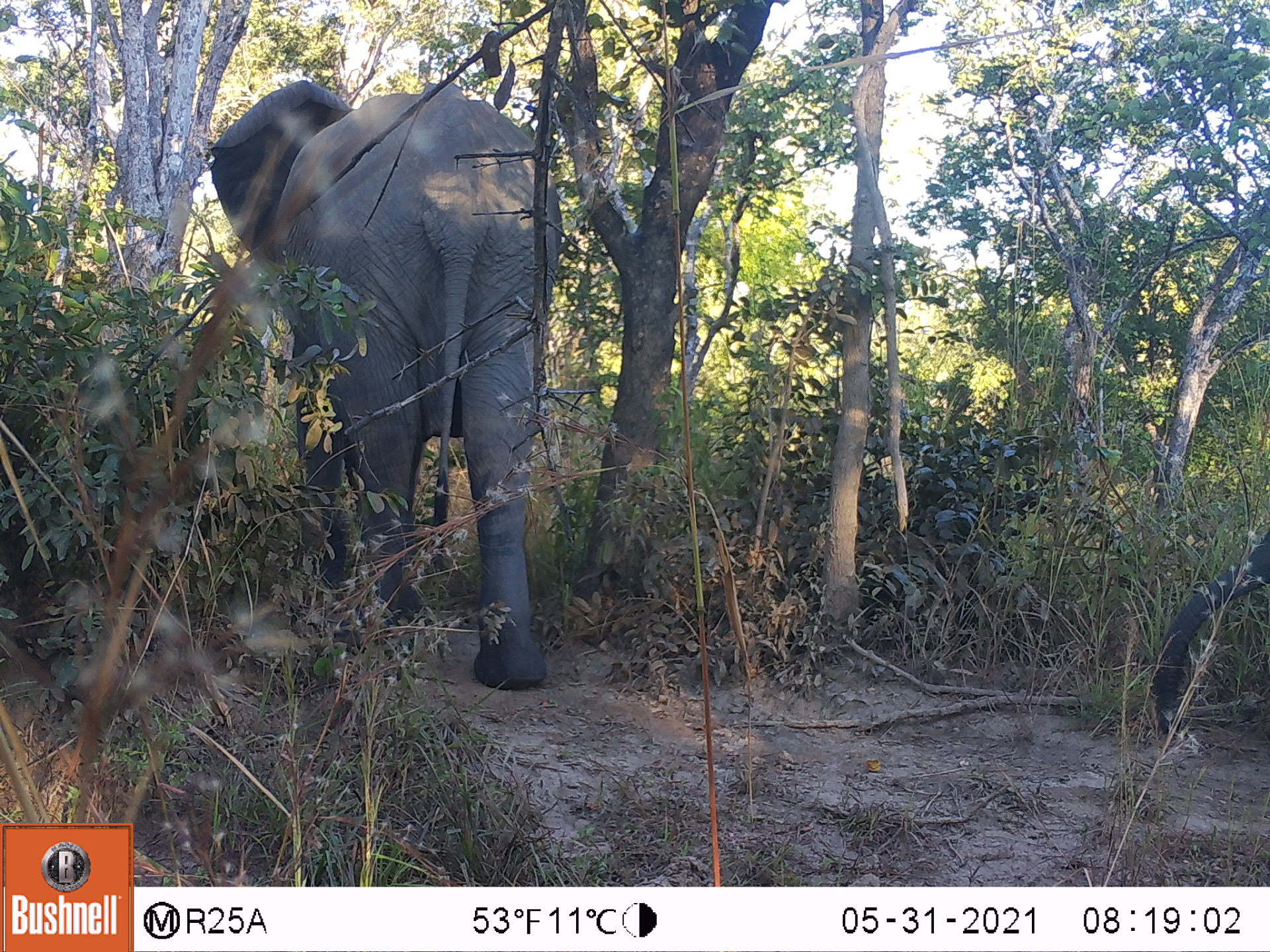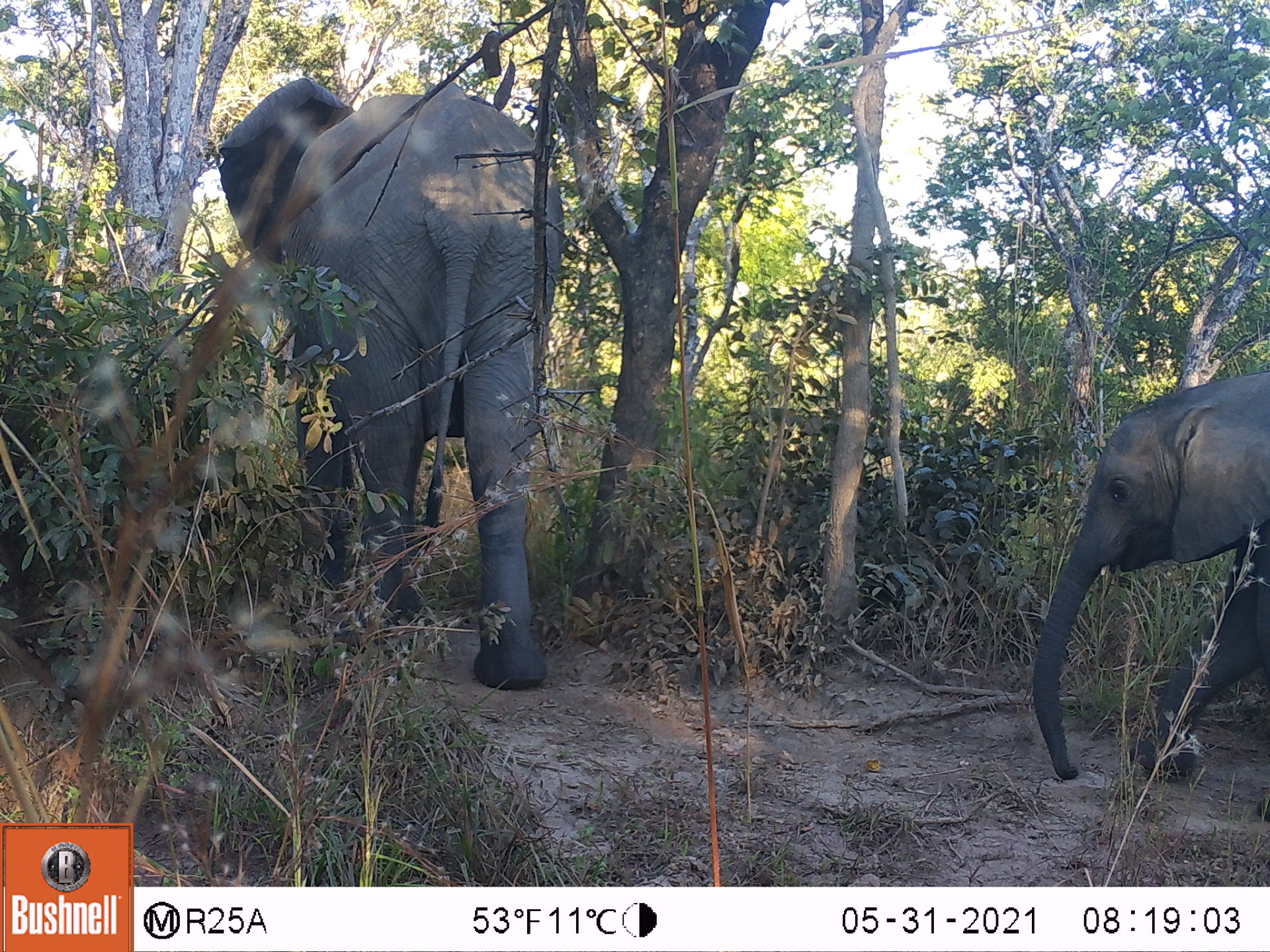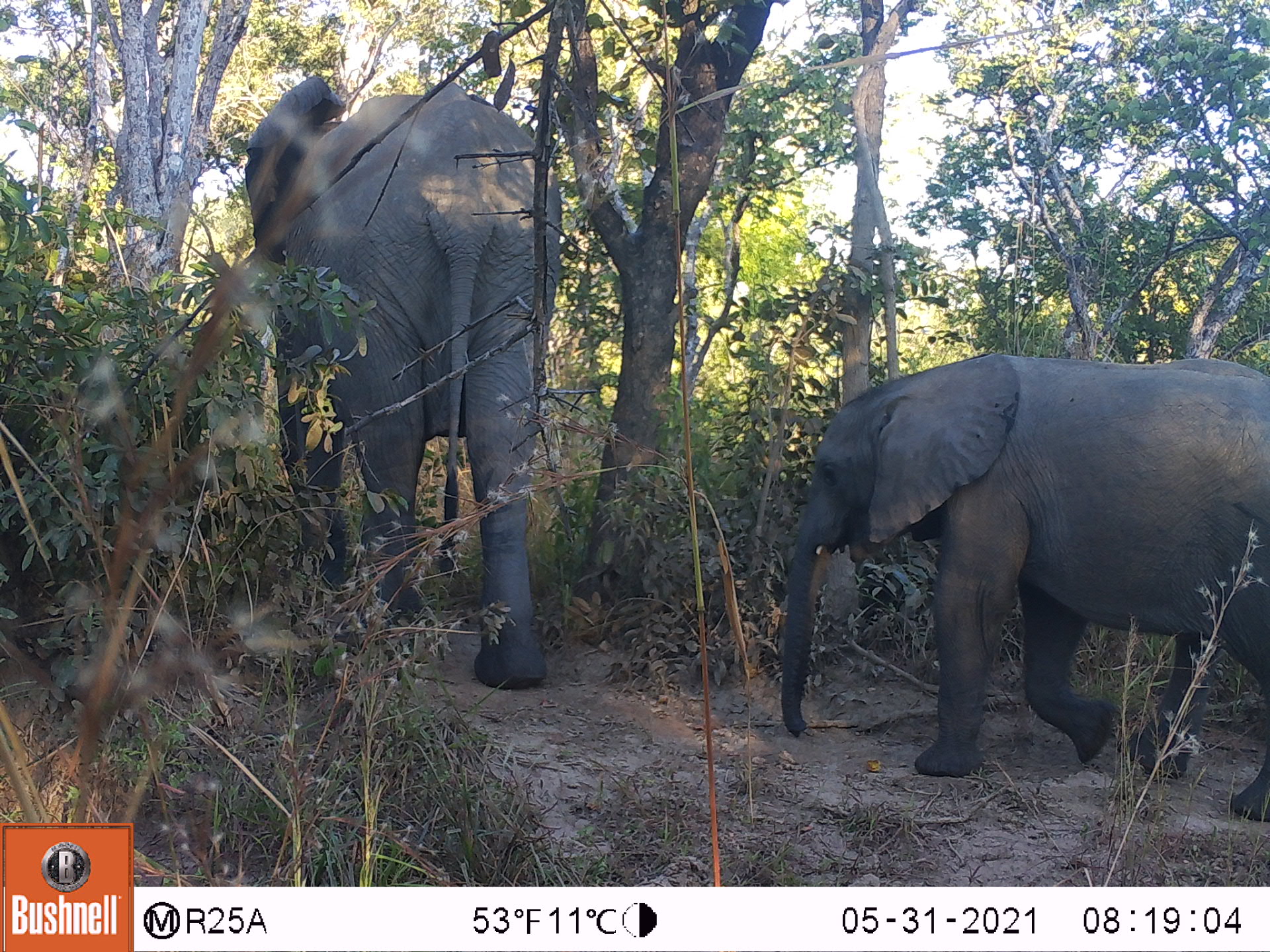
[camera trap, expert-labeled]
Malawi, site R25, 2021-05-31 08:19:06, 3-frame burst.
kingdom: Animalia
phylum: Chordata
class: Mammalia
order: Proboscidea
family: Elephantidae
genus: Loxodonta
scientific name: Loxodonta africana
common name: african savanna elephant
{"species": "african savanna elephant (Loxodonta africana)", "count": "2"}